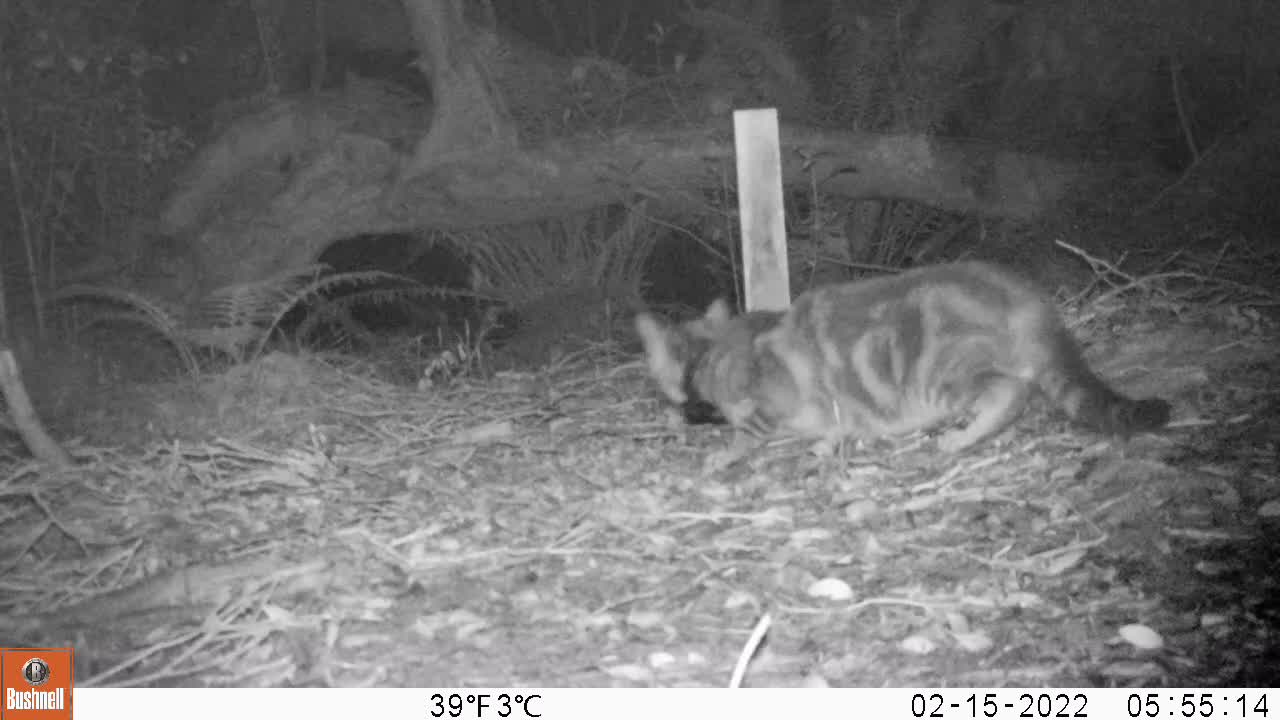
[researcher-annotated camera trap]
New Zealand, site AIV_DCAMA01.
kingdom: Animalia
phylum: Chordata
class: Mammalia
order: Carnivora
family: Felidae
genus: Felis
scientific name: Felis catus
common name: domestic cat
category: cat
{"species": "cat (domestic cat) (Felis catus)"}